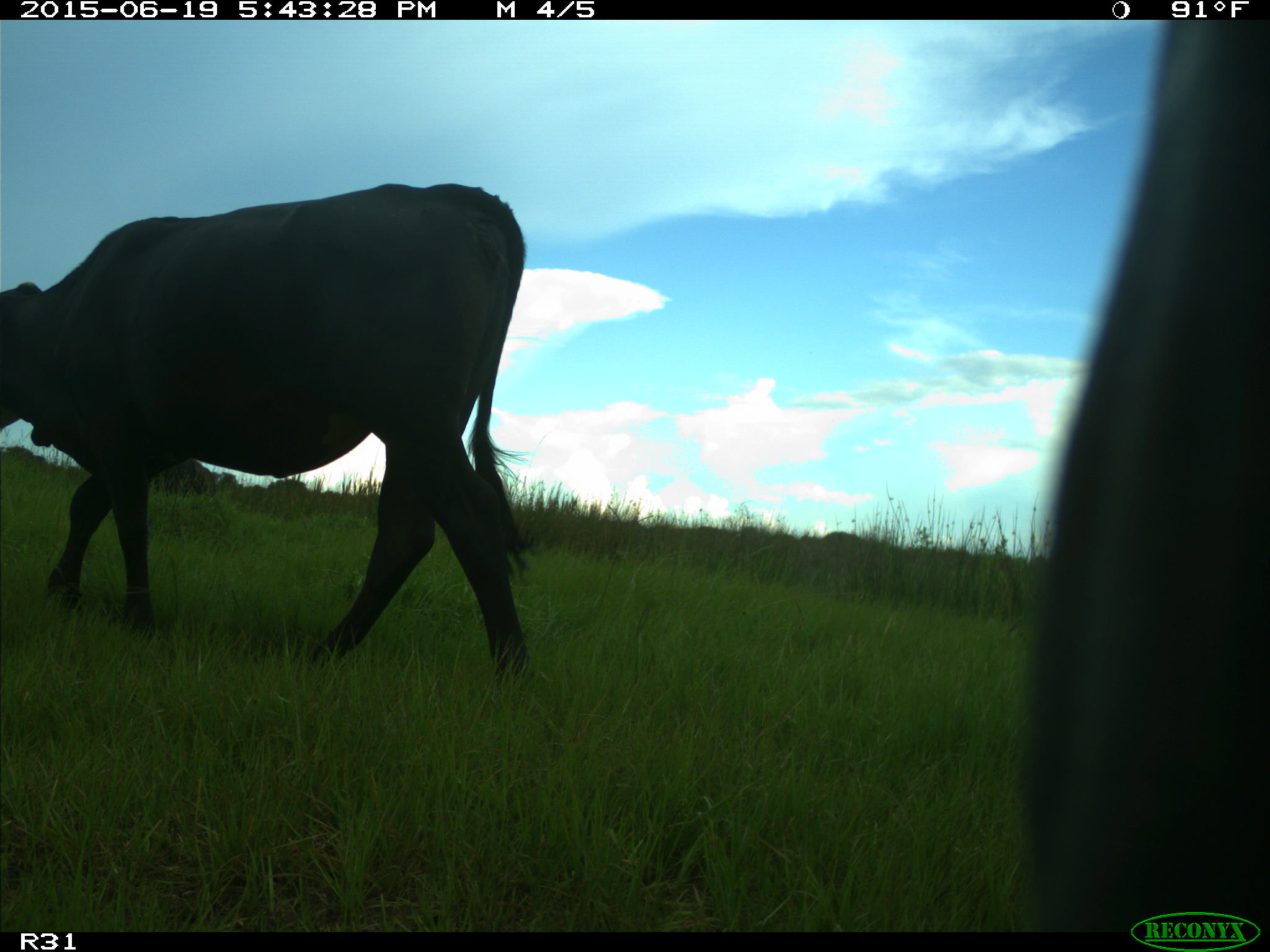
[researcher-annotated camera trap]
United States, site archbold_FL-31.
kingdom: Animalia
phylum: Chordata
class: Mammalia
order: Artiodactyla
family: Bovidae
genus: Bos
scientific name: Bos taurus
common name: domestic cow